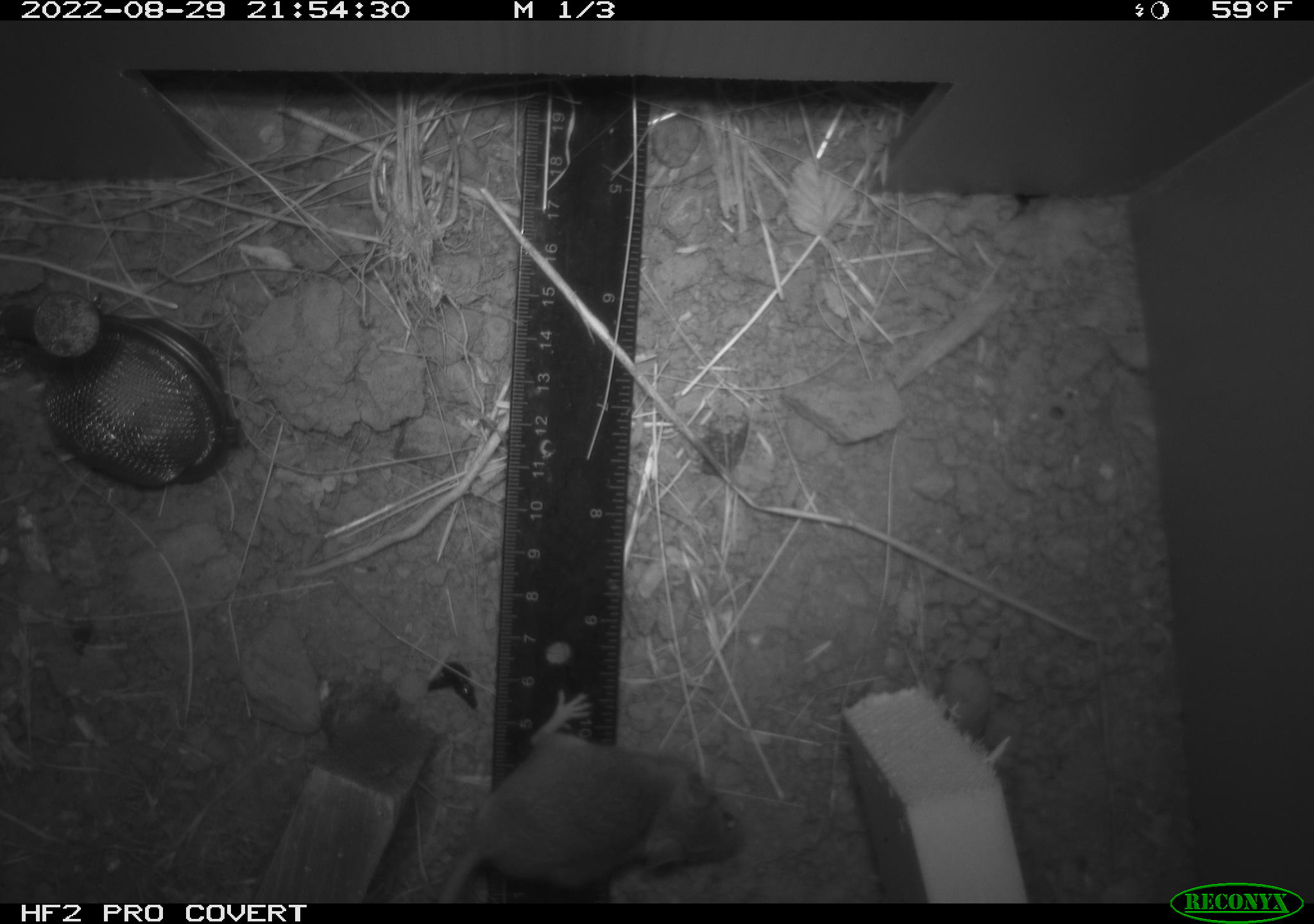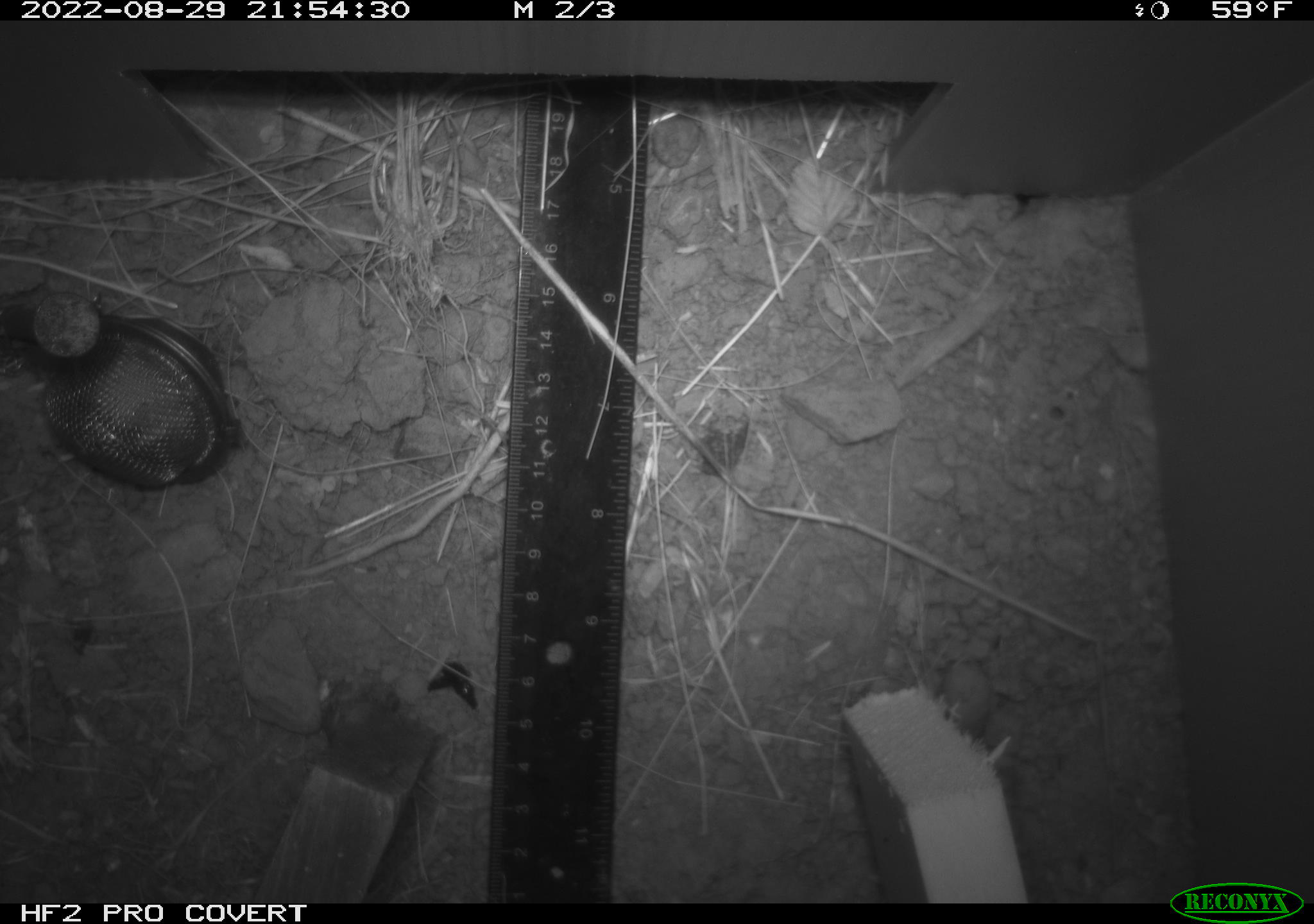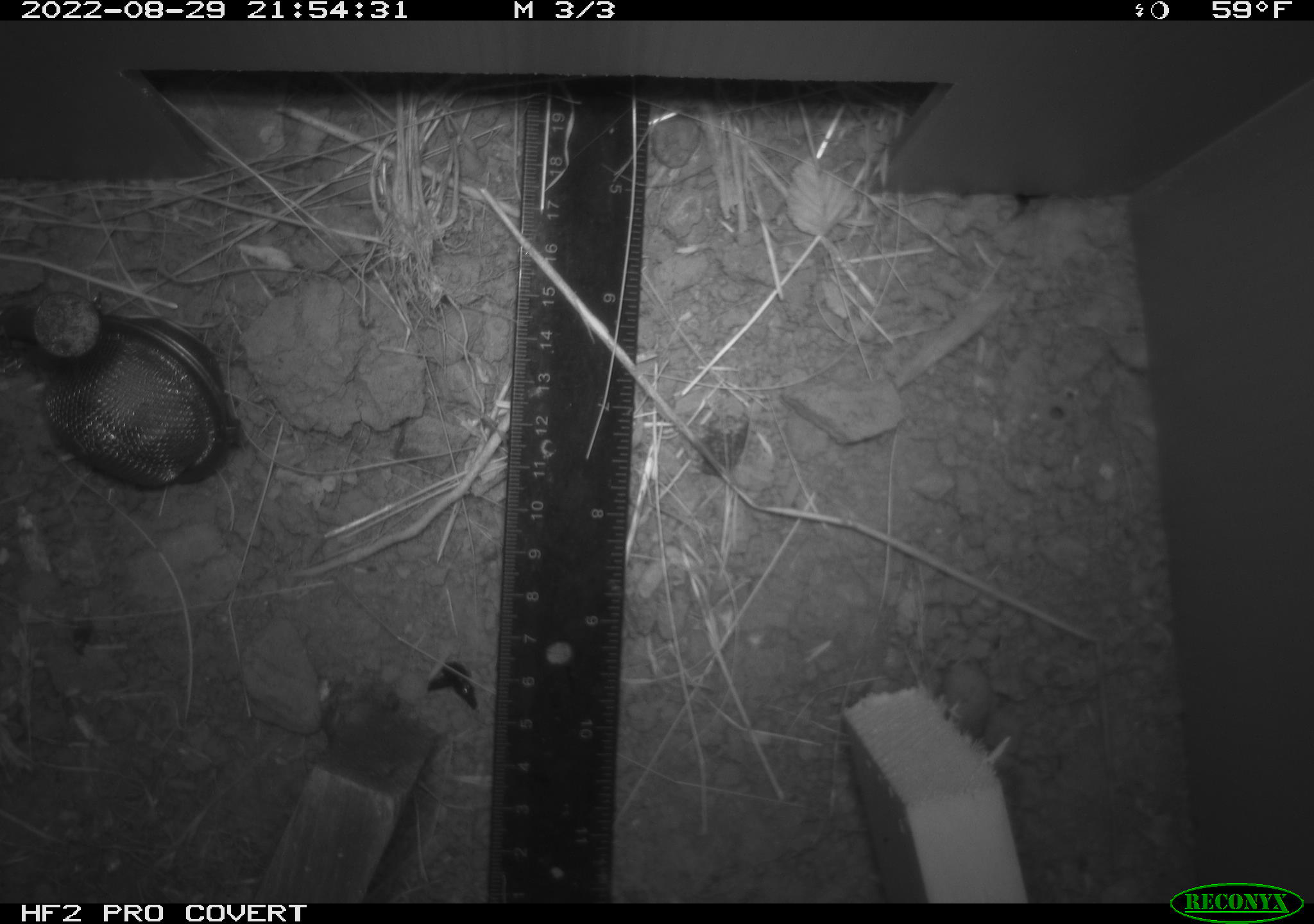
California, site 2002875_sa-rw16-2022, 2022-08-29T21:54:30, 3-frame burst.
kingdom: Animalia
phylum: Chordata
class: Mammalia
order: Rodentia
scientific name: Rodentia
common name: rodent